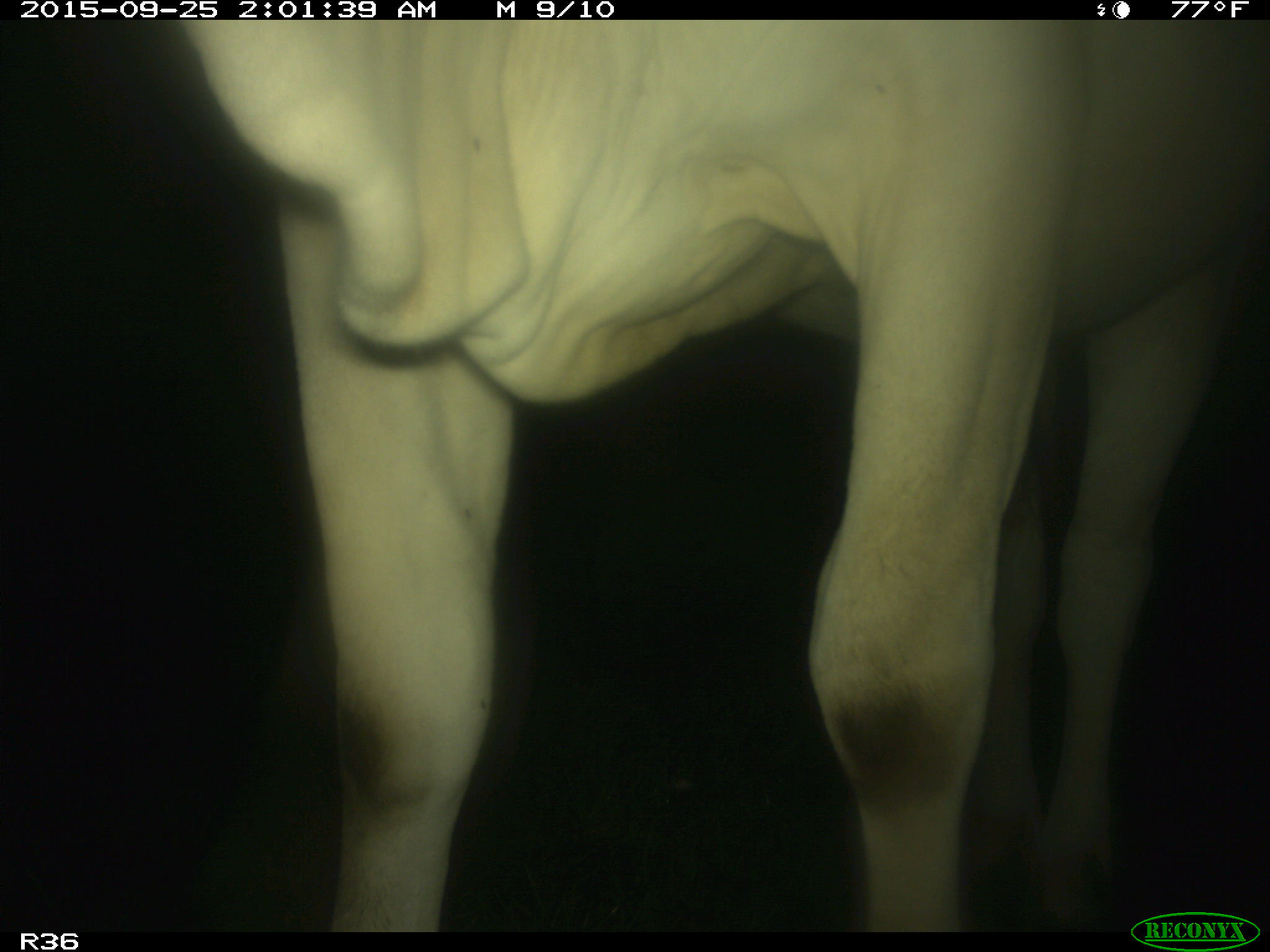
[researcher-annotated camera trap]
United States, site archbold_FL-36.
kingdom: Animalia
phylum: Chordata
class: Mammalia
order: Artiodactyla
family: Bovidae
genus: Bos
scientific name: Bos taurus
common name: domestic cow